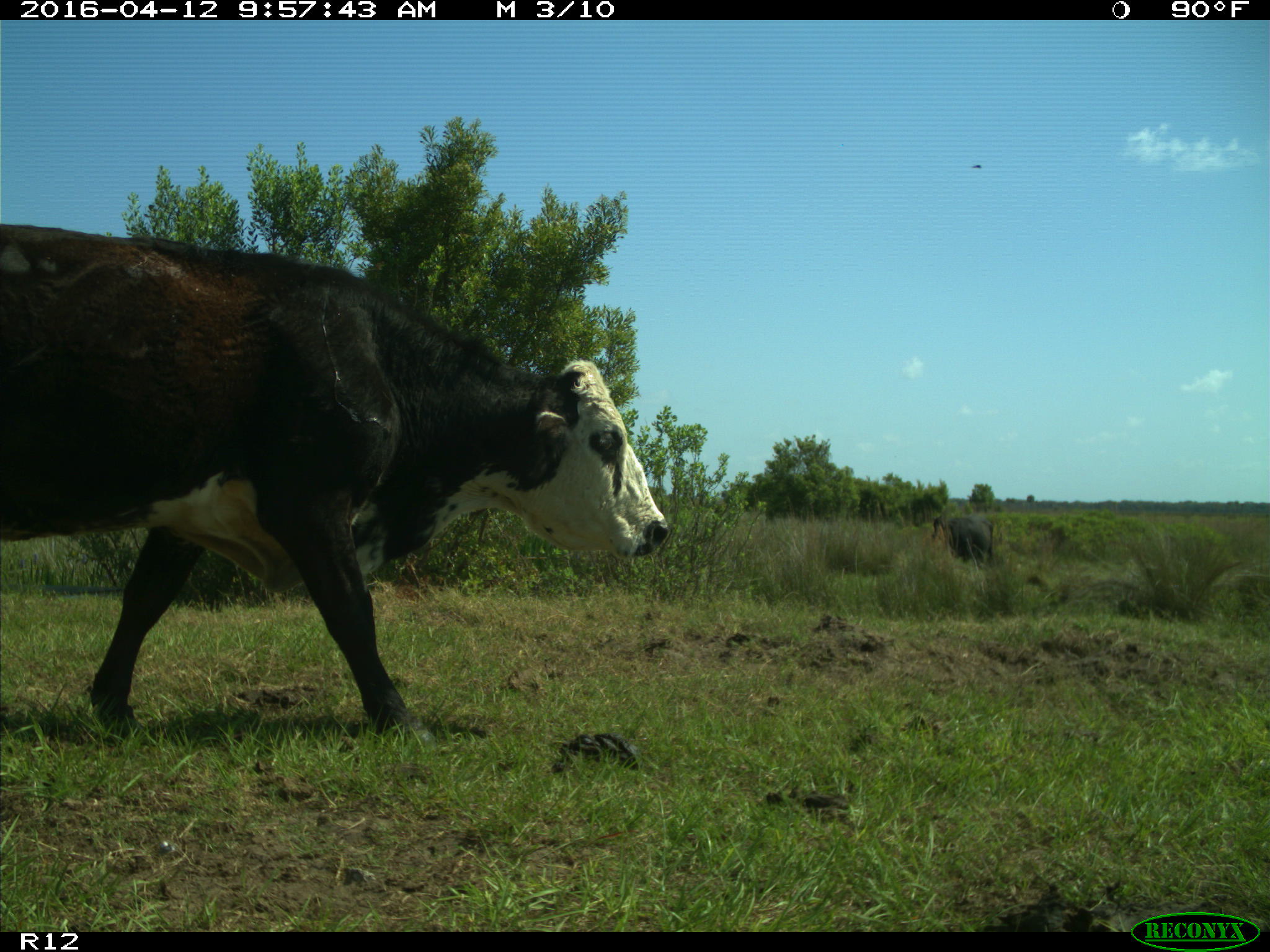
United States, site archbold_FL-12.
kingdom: Animalia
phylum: Chordata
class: Mammalia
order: Artiodactyla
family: Bovidae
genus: Bos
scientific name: Bos taurus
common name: domestic cow